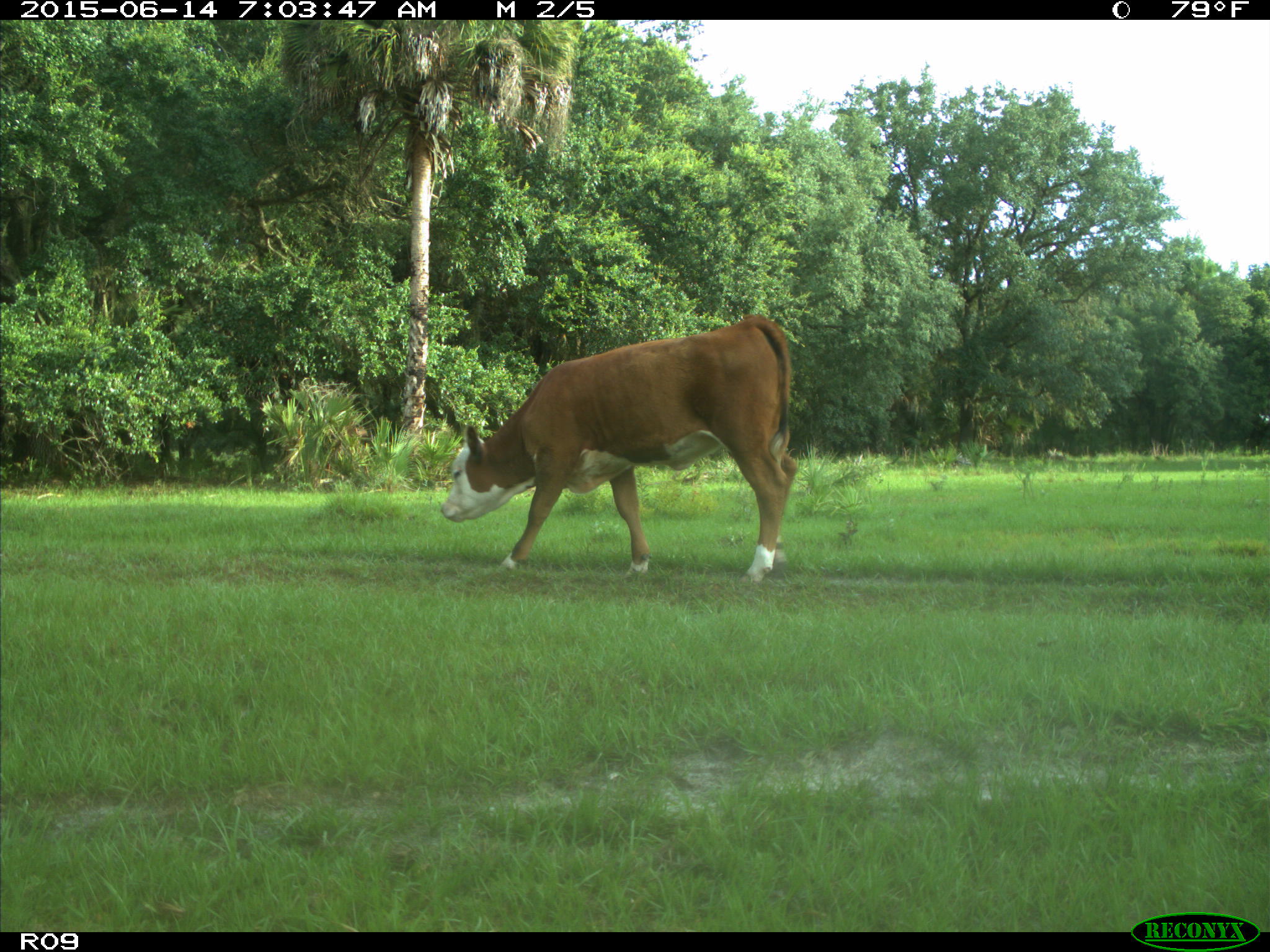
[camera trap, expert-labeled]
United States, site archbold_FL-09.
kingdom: Animalia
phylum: Chordata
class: Mammalia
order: Artiodactyla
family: Bovidae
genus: Bos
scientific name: Bos taurus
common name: domestic cow